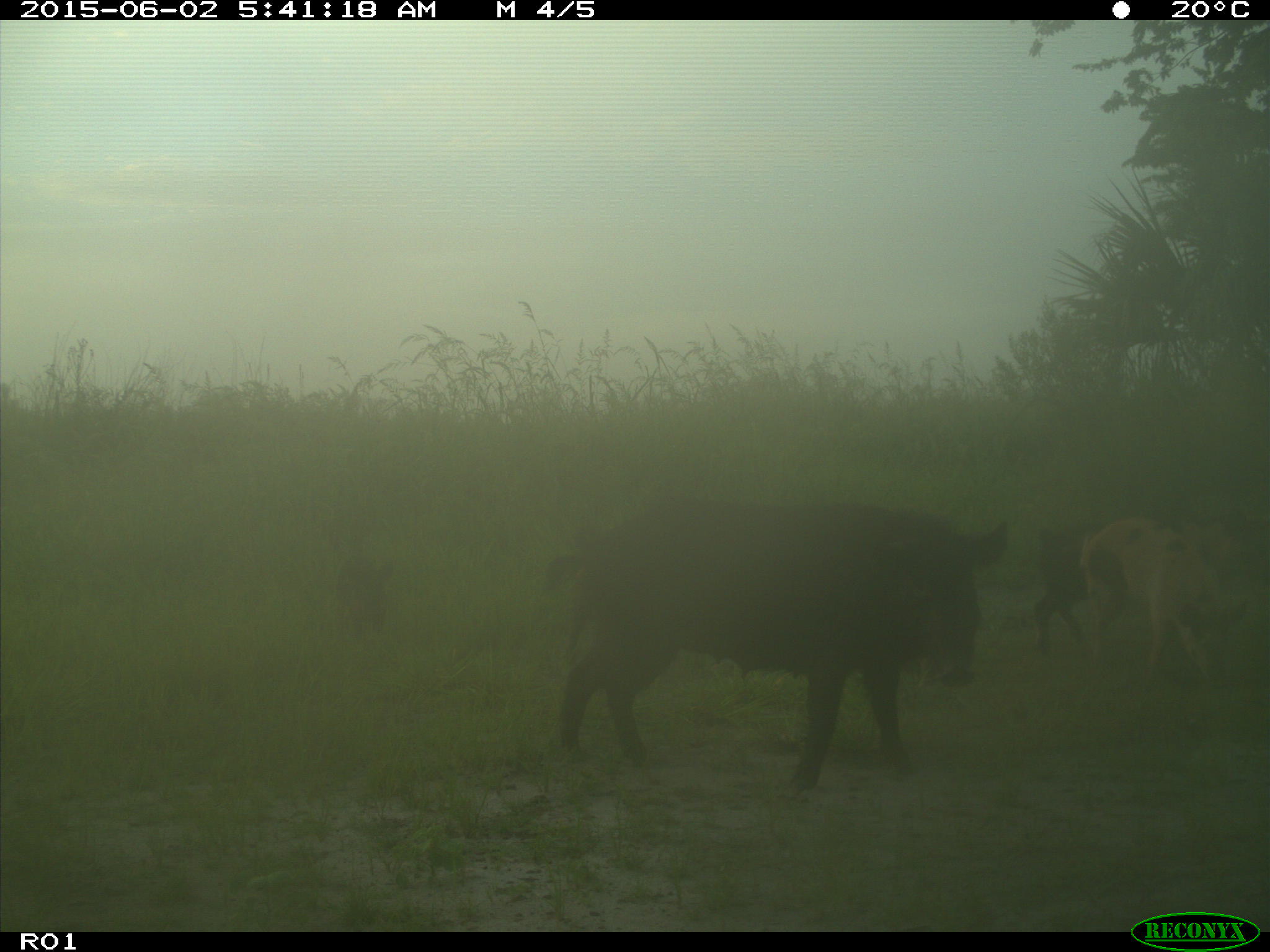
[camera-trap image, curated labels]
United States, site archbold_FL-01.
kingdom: Animalia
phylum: Chordata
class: Mammalia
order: Artiodactyla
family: Suidae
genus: Sus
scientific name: Sus scrofa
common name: wild boar